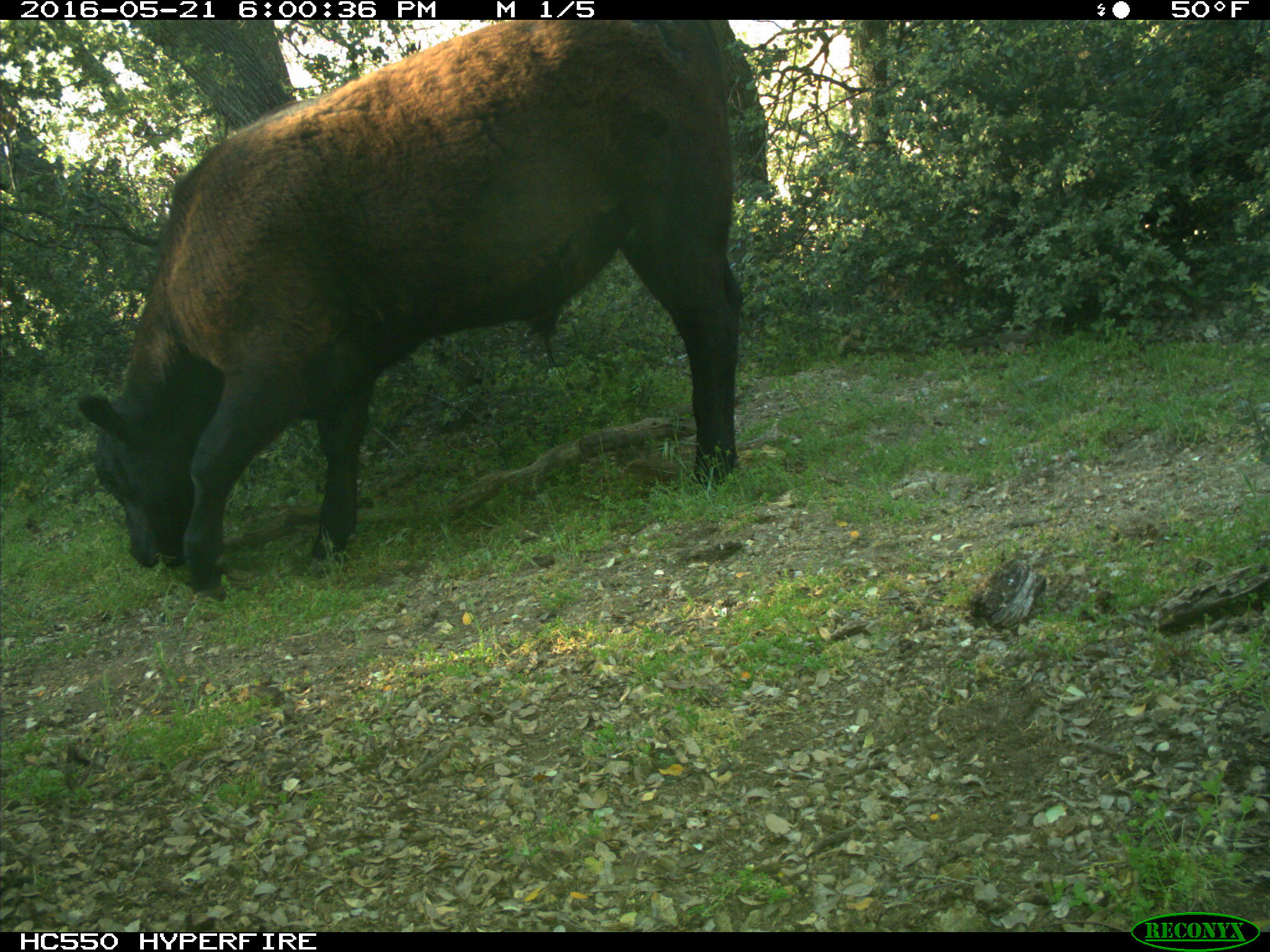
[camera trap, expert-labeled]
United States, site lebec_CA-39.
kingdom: Animalia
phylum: Chordata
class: Mammalia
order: Artiodactyla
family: Bovidae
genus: Bos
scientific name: Bos taurus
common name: domestic cow